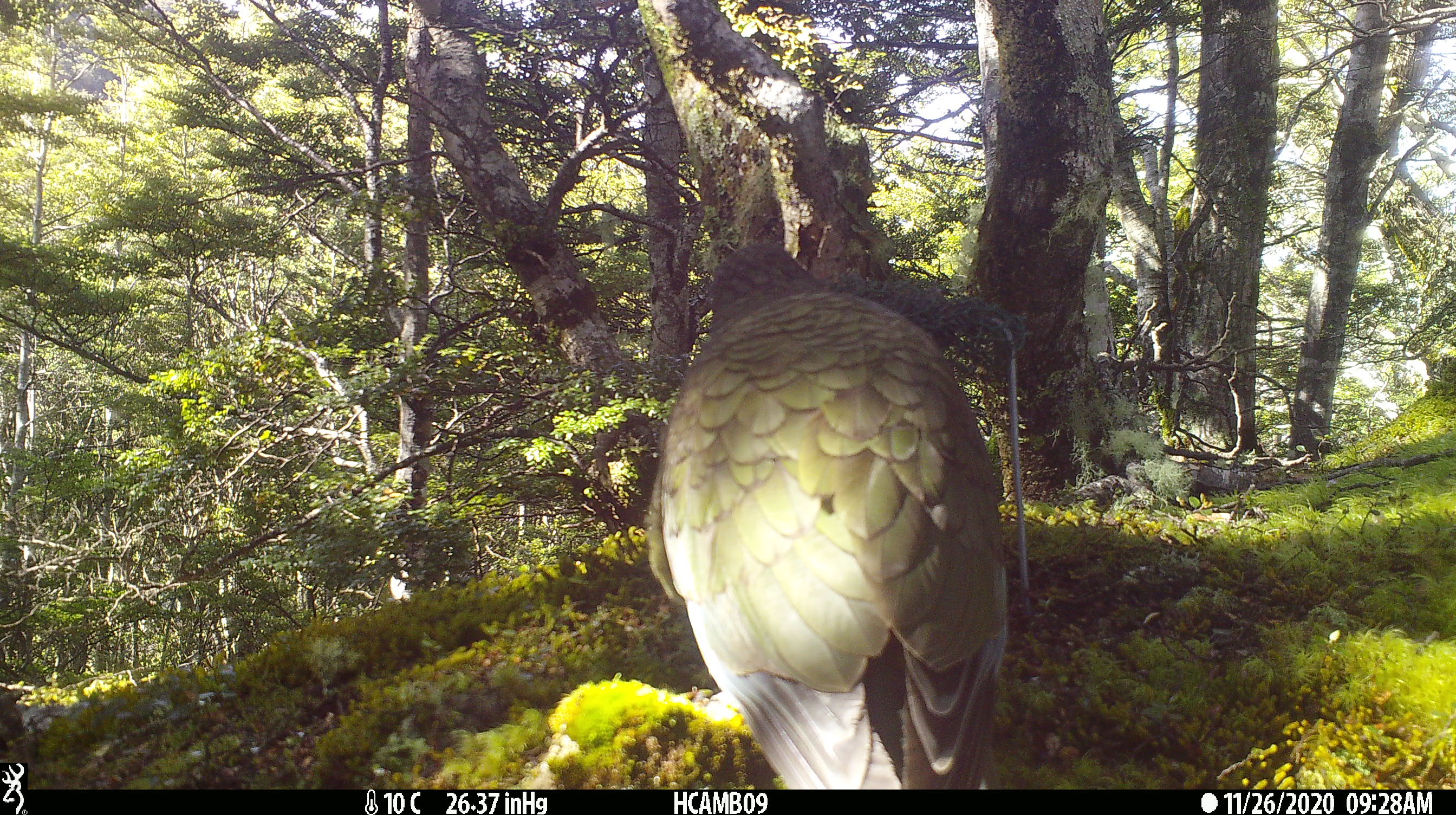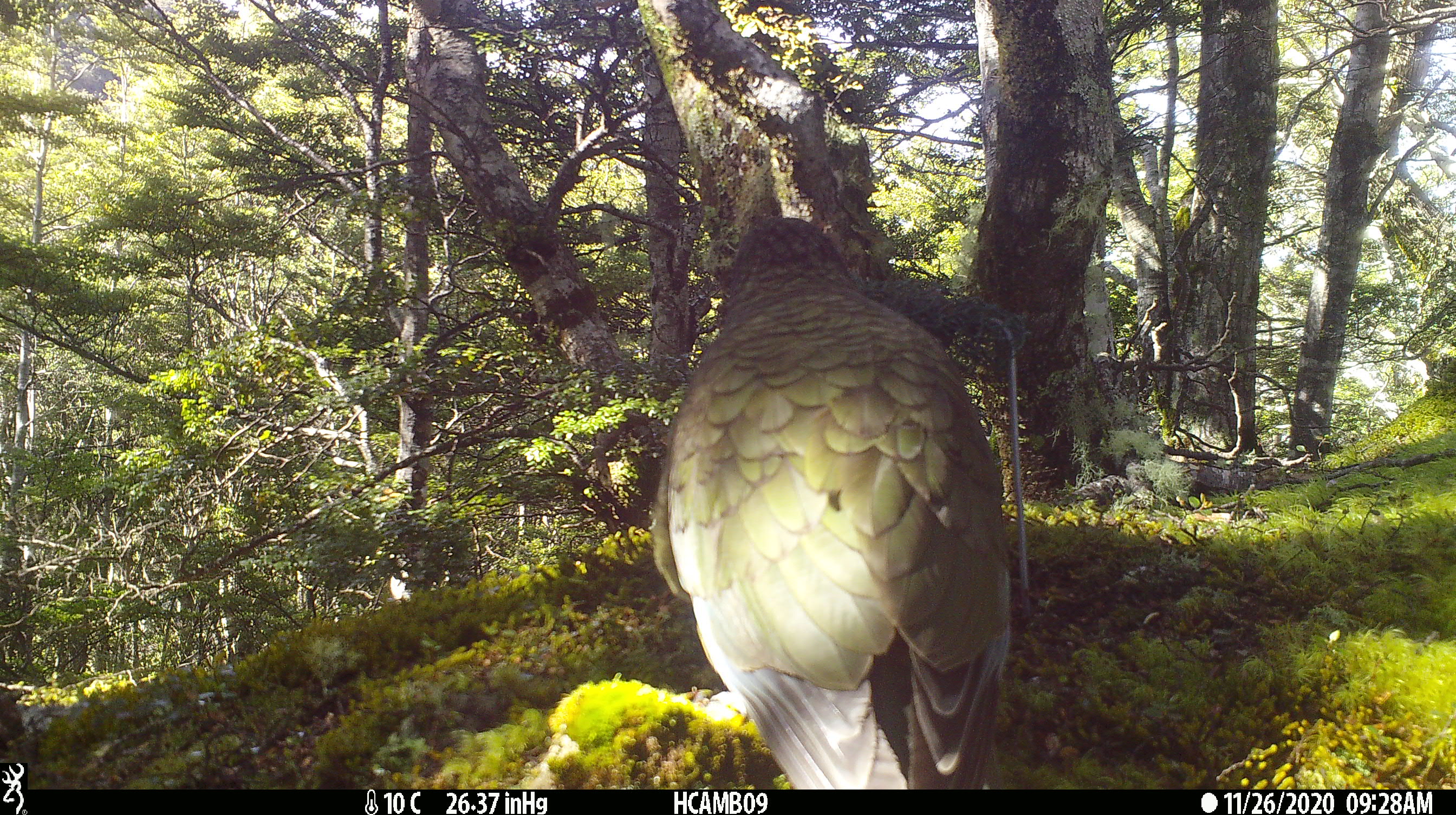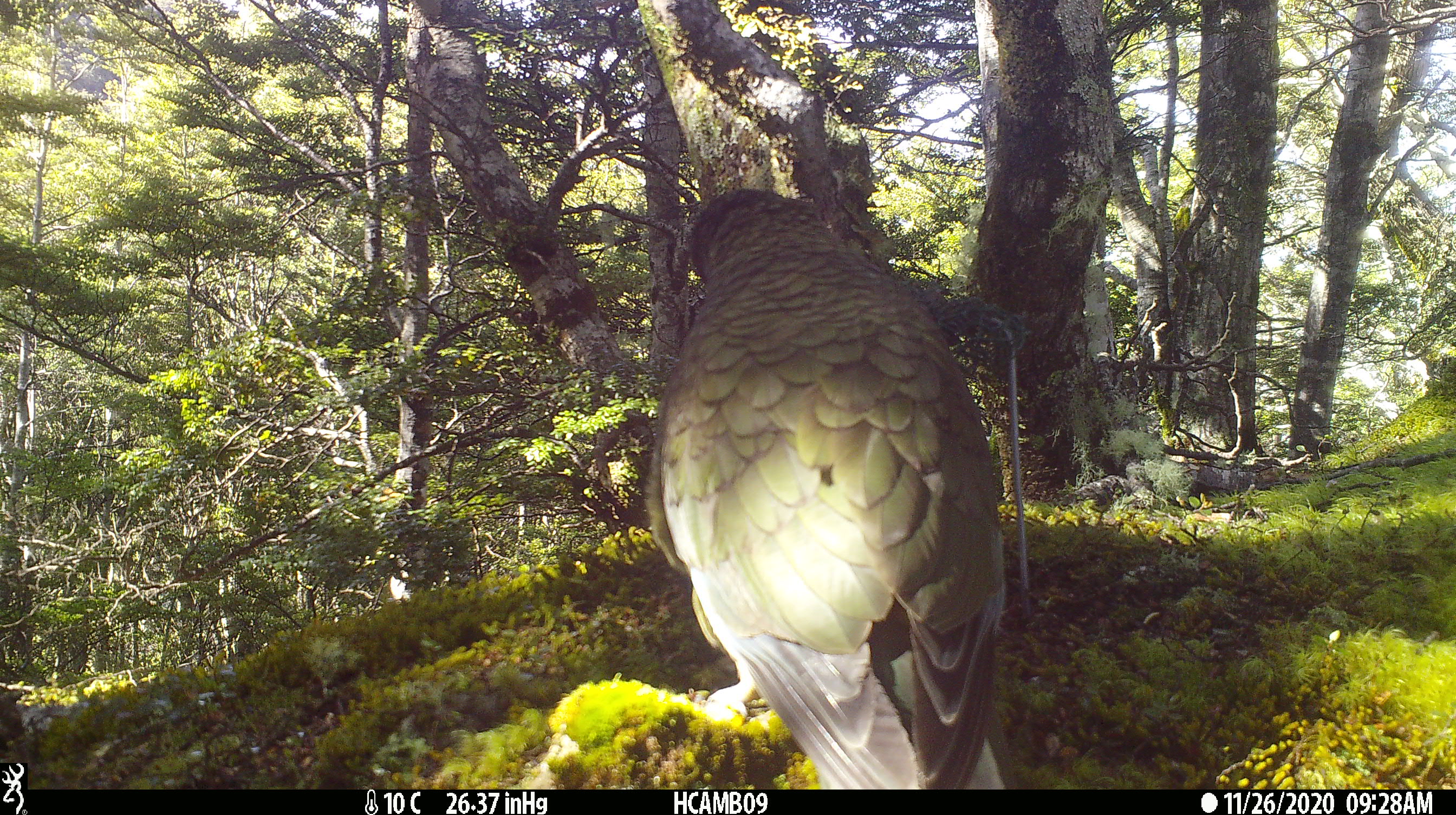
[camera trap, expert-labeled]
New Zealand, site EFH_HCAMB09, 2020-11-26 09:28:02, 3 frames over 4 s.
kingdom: Animalia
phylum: Chordata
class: Aves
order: Psittaciformes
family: Strigopidae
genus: Nestor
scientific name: Nestor notabilis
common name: kea